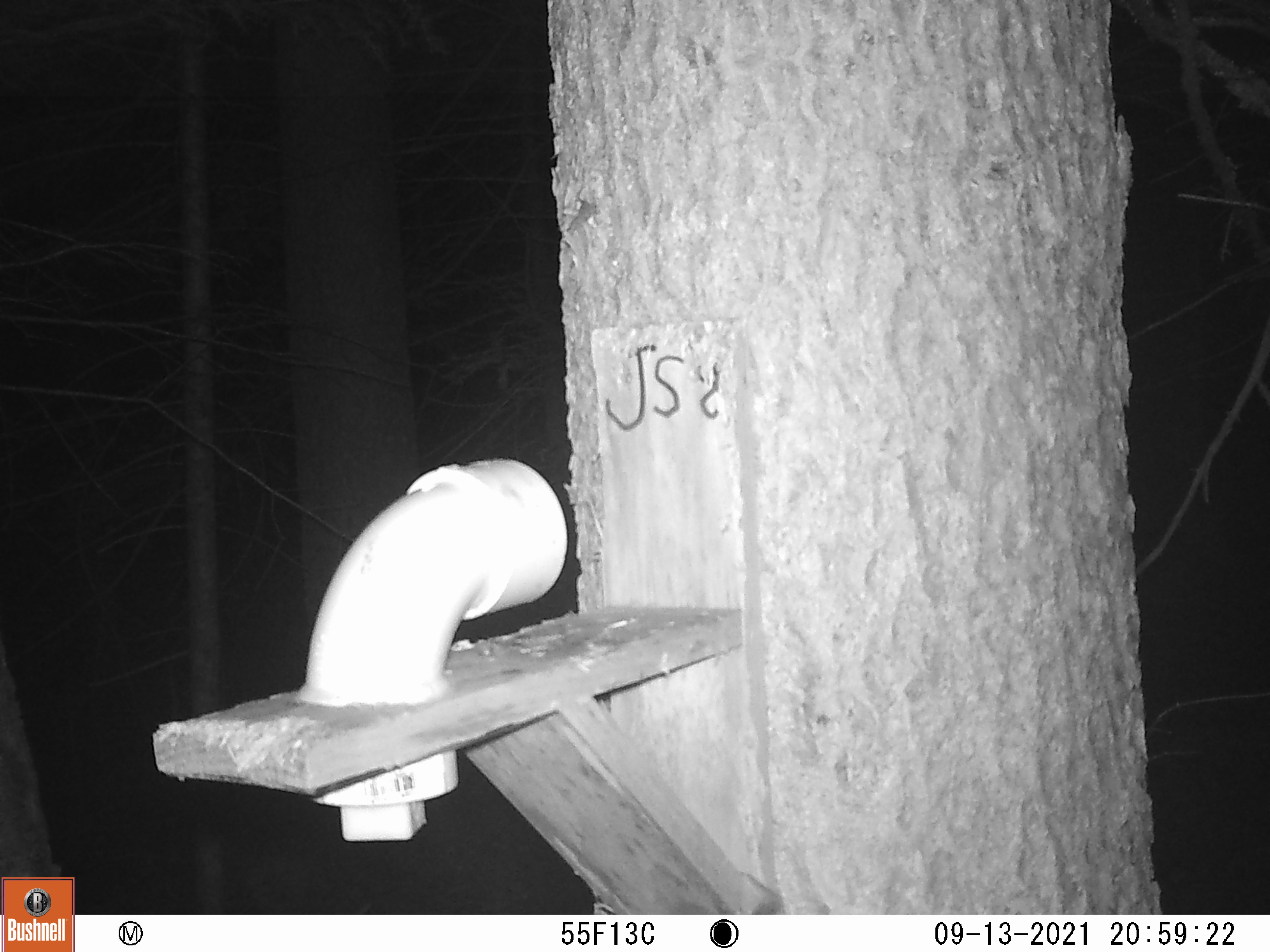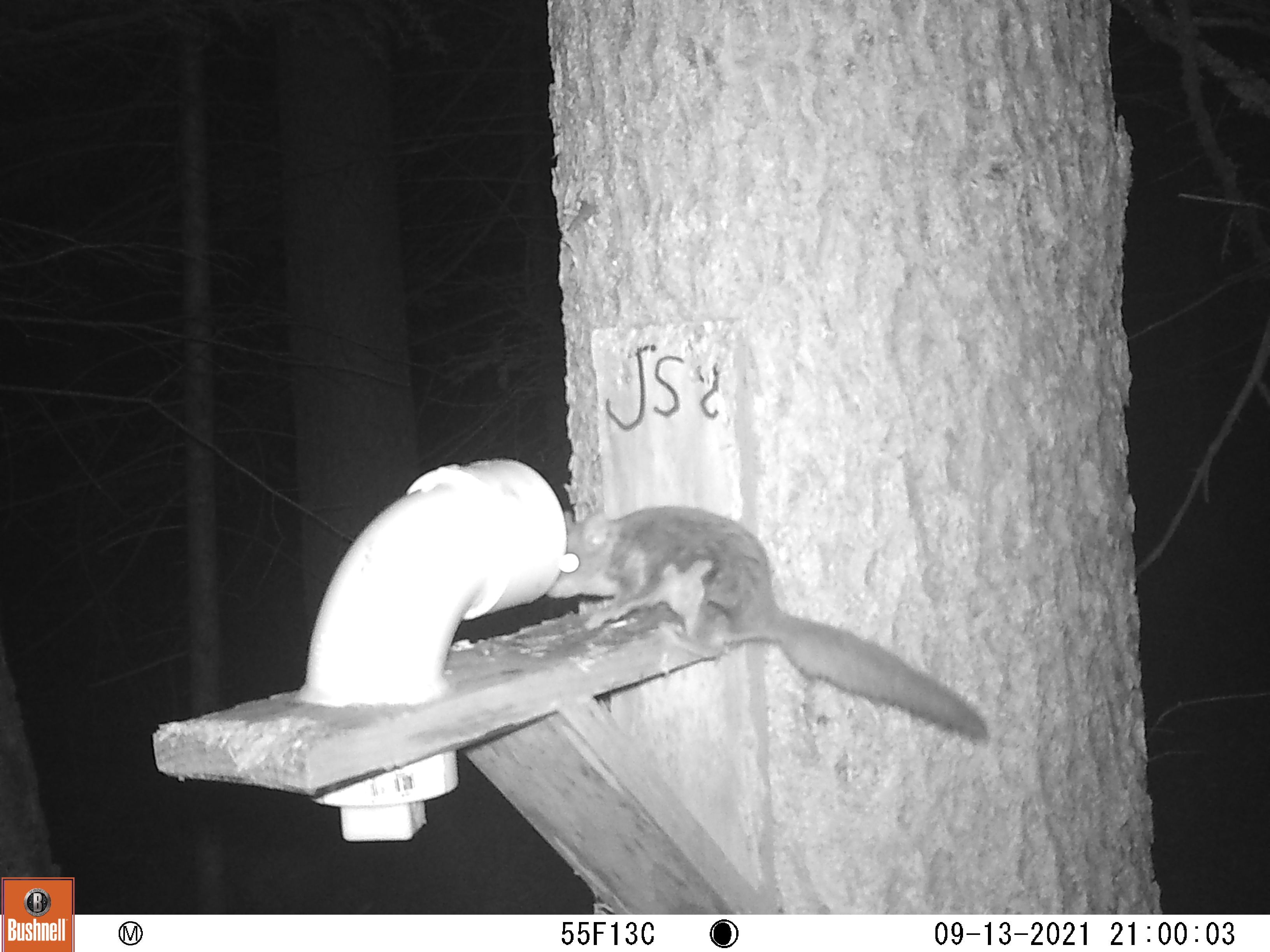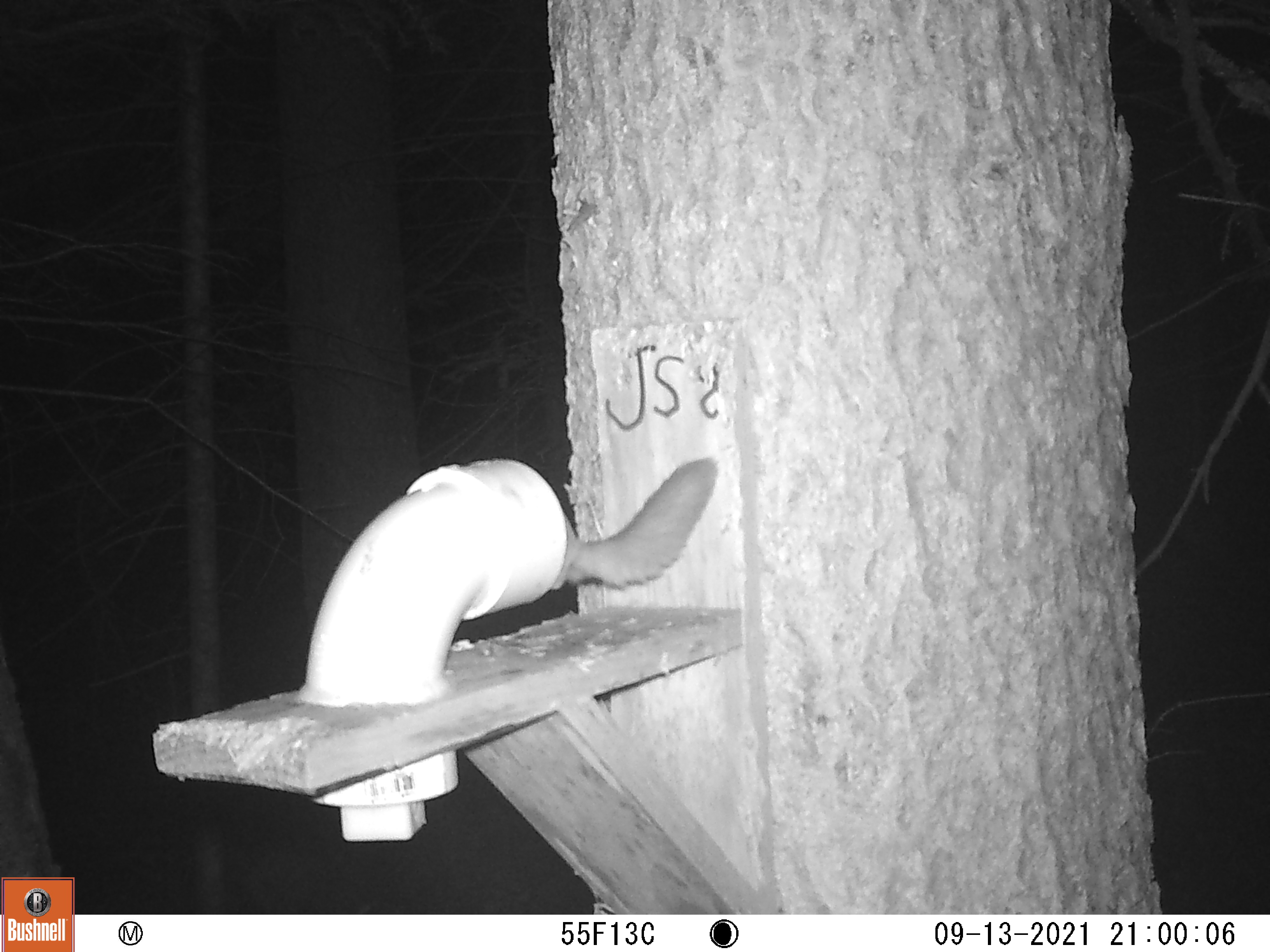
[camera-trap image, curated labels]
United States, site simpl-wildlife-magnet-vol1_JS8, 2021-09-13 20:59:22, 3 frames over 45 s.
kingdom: Animalia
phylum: Chordata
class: Mammalia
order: Rodentia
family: Sciuridae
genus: Glaucomys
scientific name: Glaucomys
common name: flying squirrel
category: flying squirrel sp.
Flying squirrel sp. (flying squirrel) (Glaucomys).